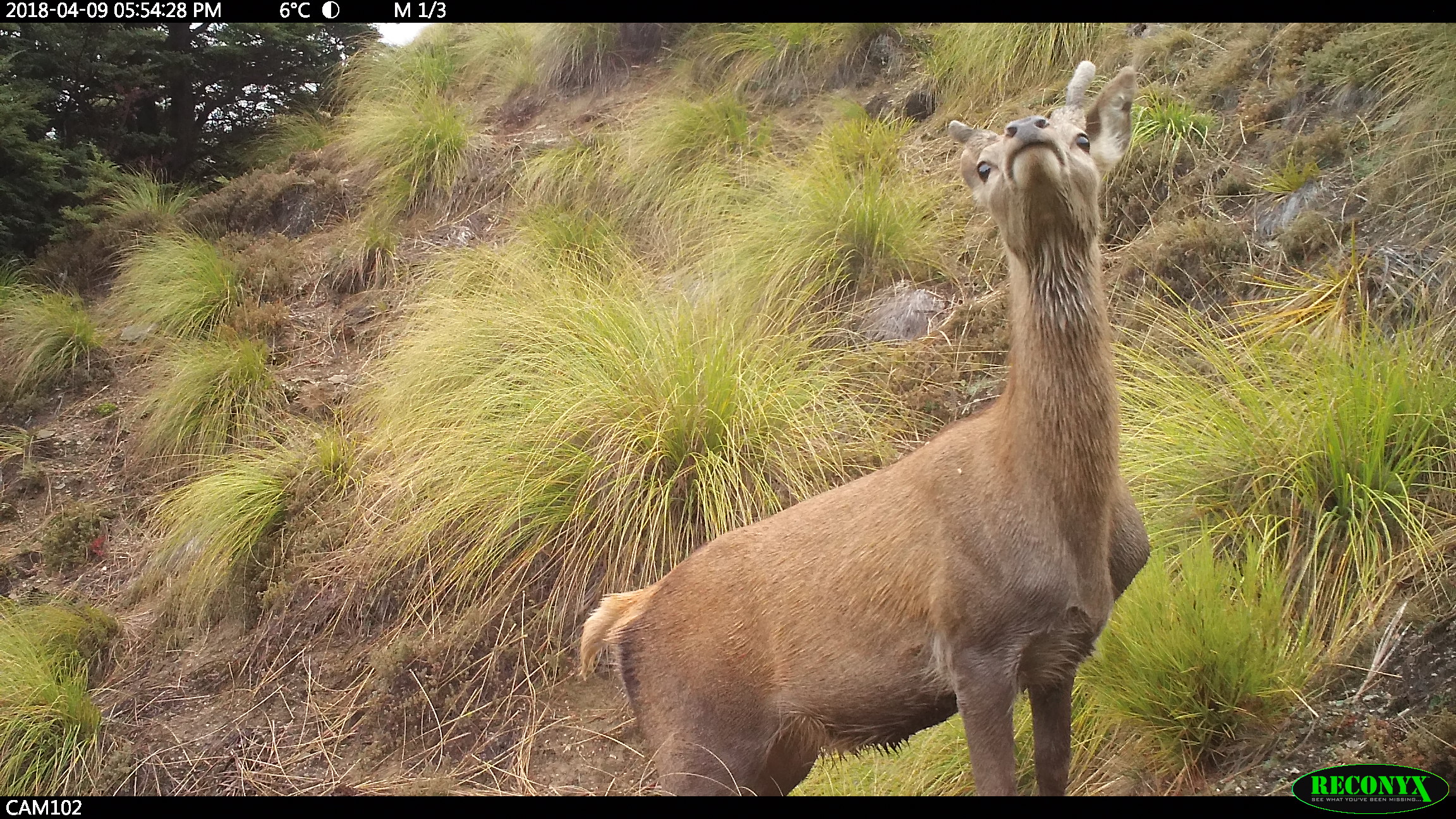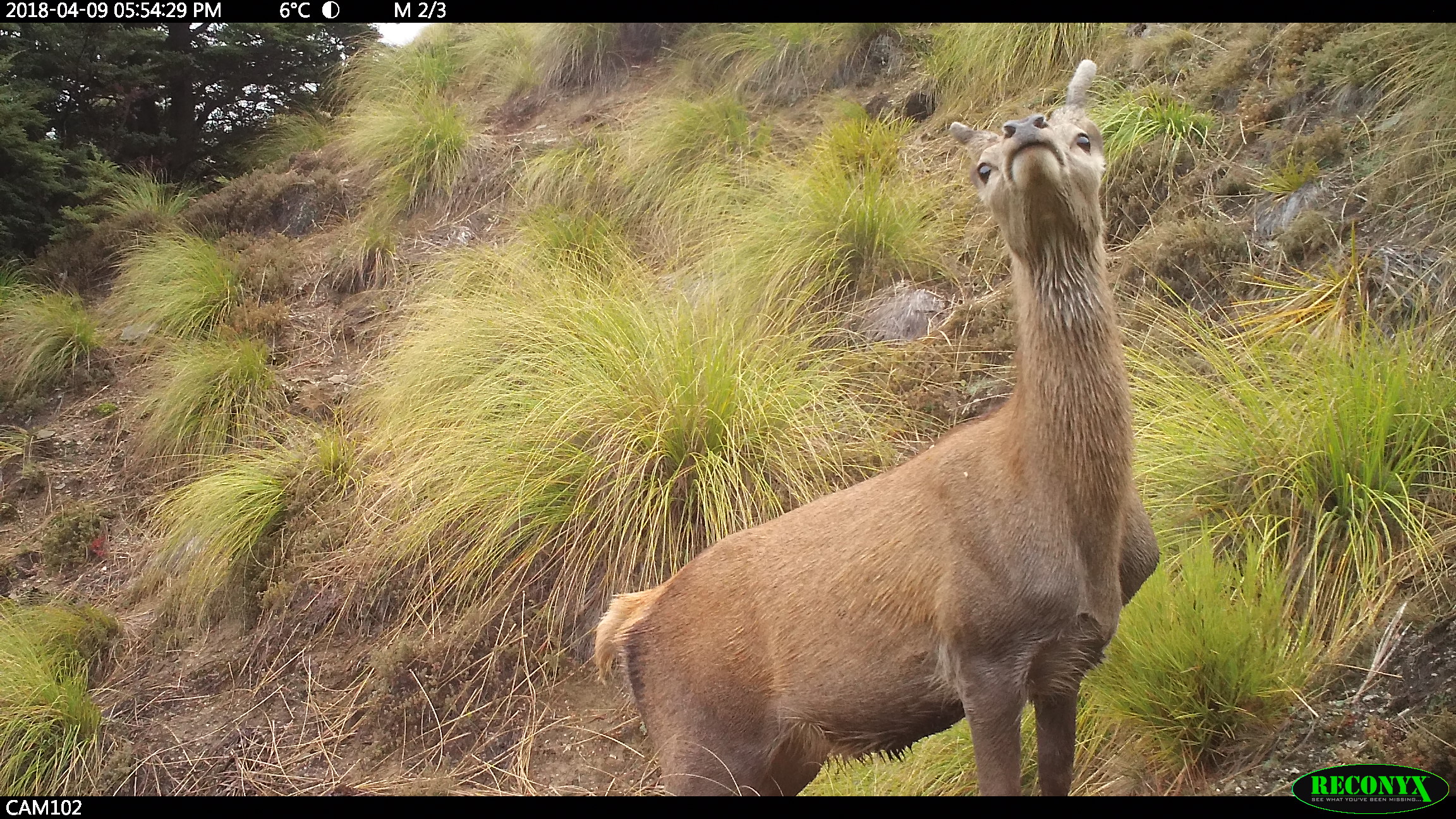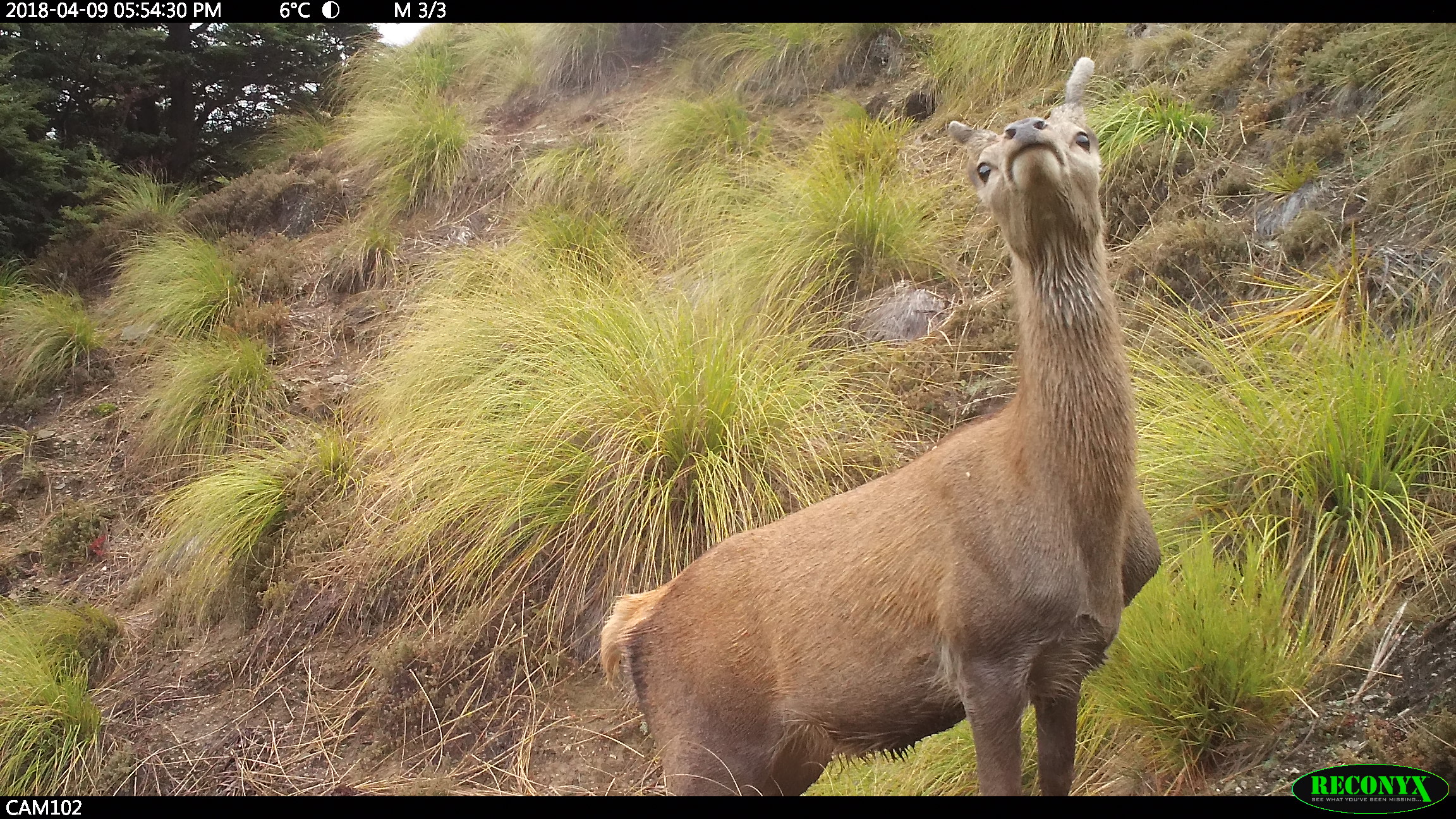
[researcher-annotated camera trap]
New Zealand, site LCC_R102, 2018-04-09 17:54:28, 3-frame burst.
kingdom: Animalia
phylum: Chordata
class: Mammalia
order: Artiodactyla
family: Cervidae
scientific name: Cervidae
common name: deer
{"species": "deer (Cervidae)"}